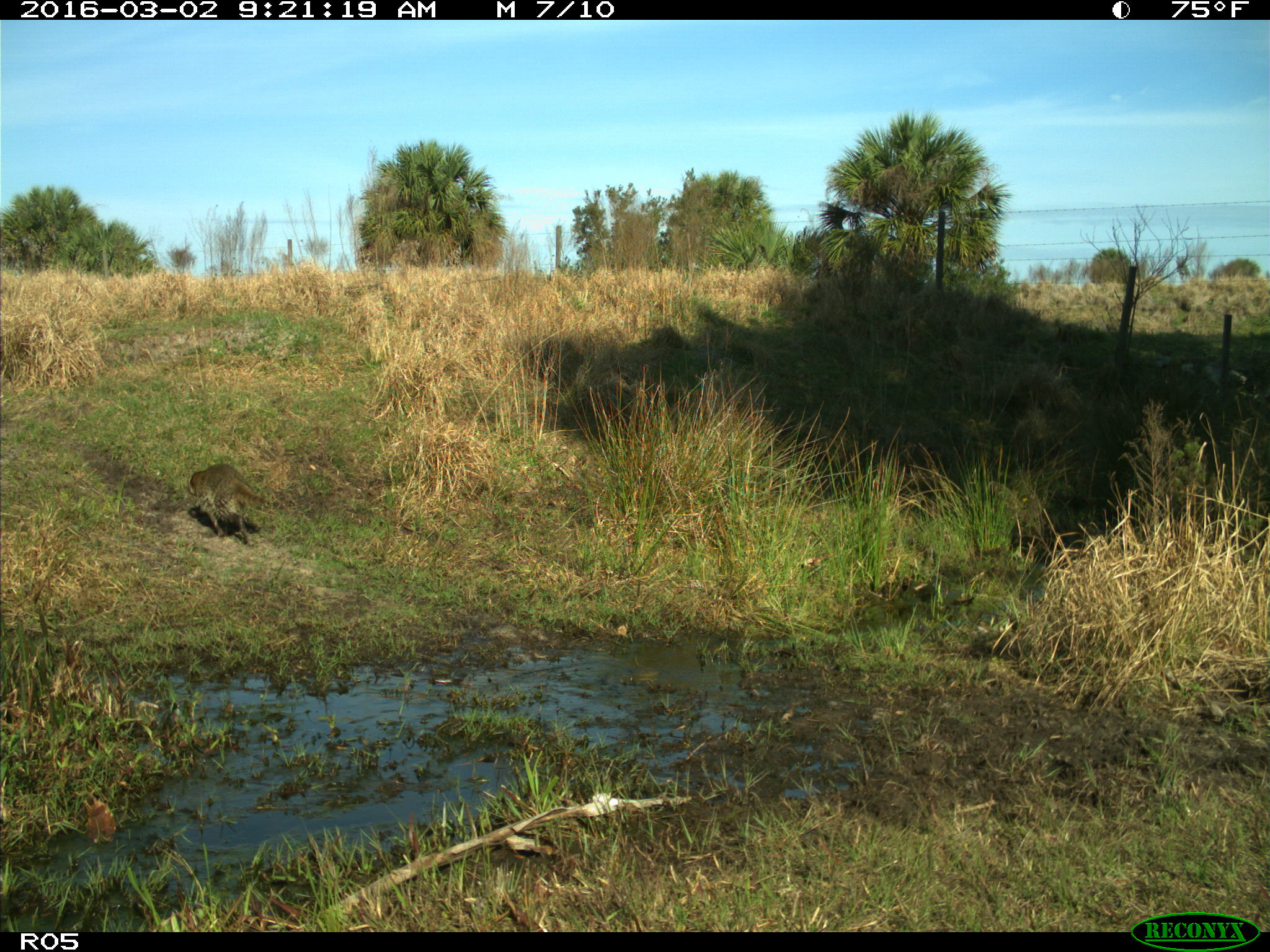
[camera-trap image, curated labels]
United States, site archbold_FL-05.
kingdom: Animalia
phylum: Chordata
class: Mammalia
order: Carnivora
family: Procyonidae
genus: Procyon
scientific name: Procyon lotor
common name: common raccoon